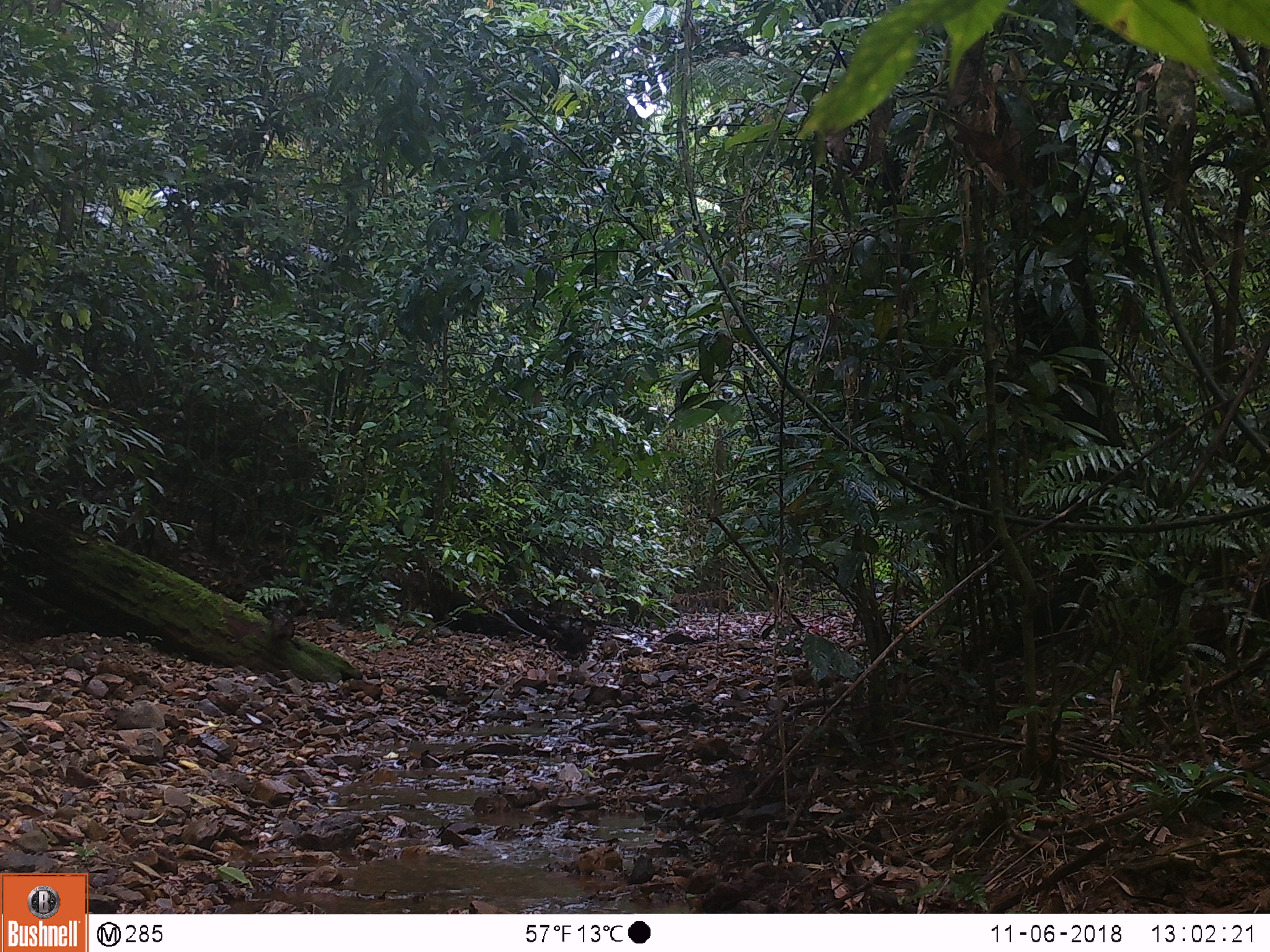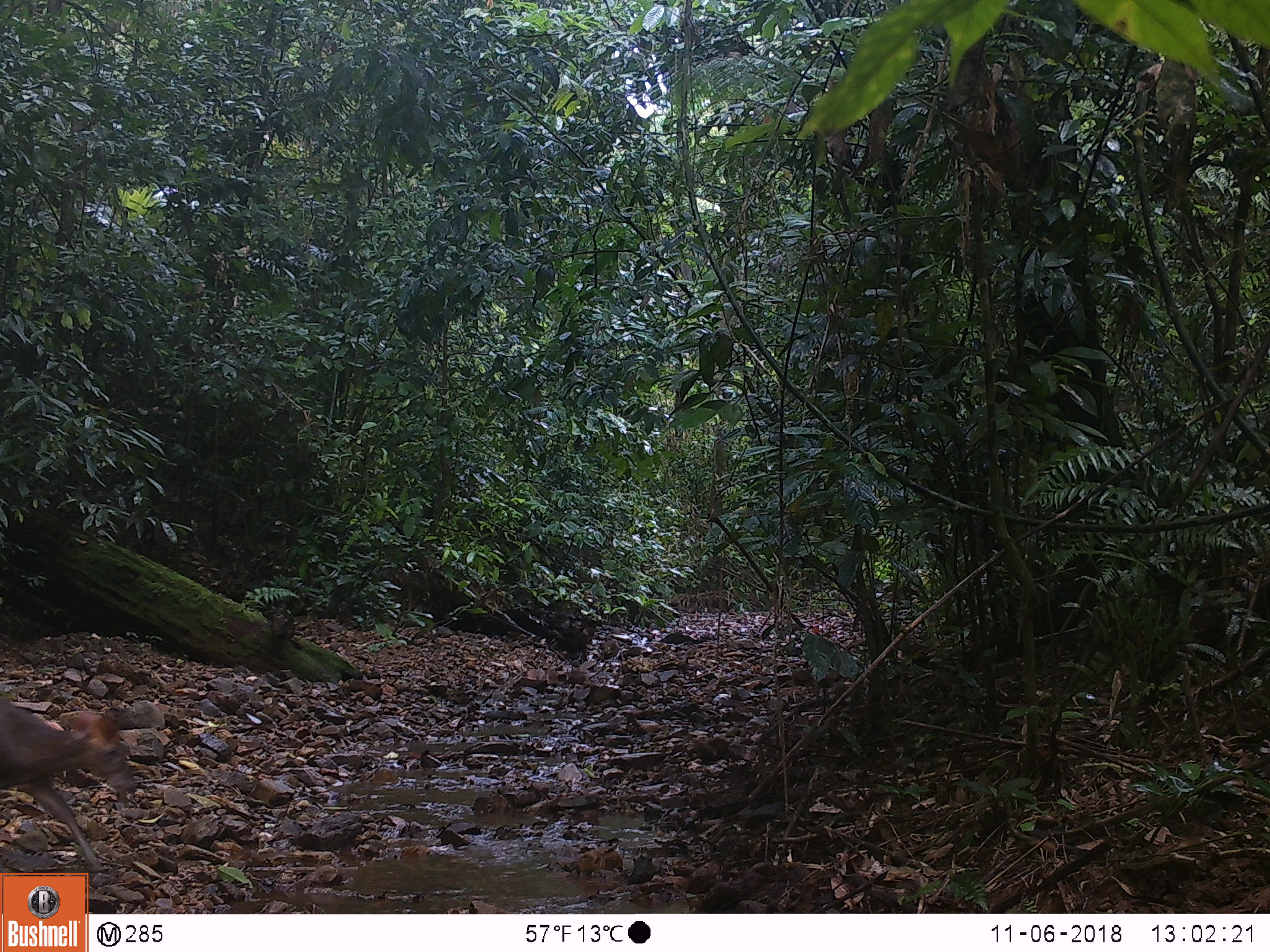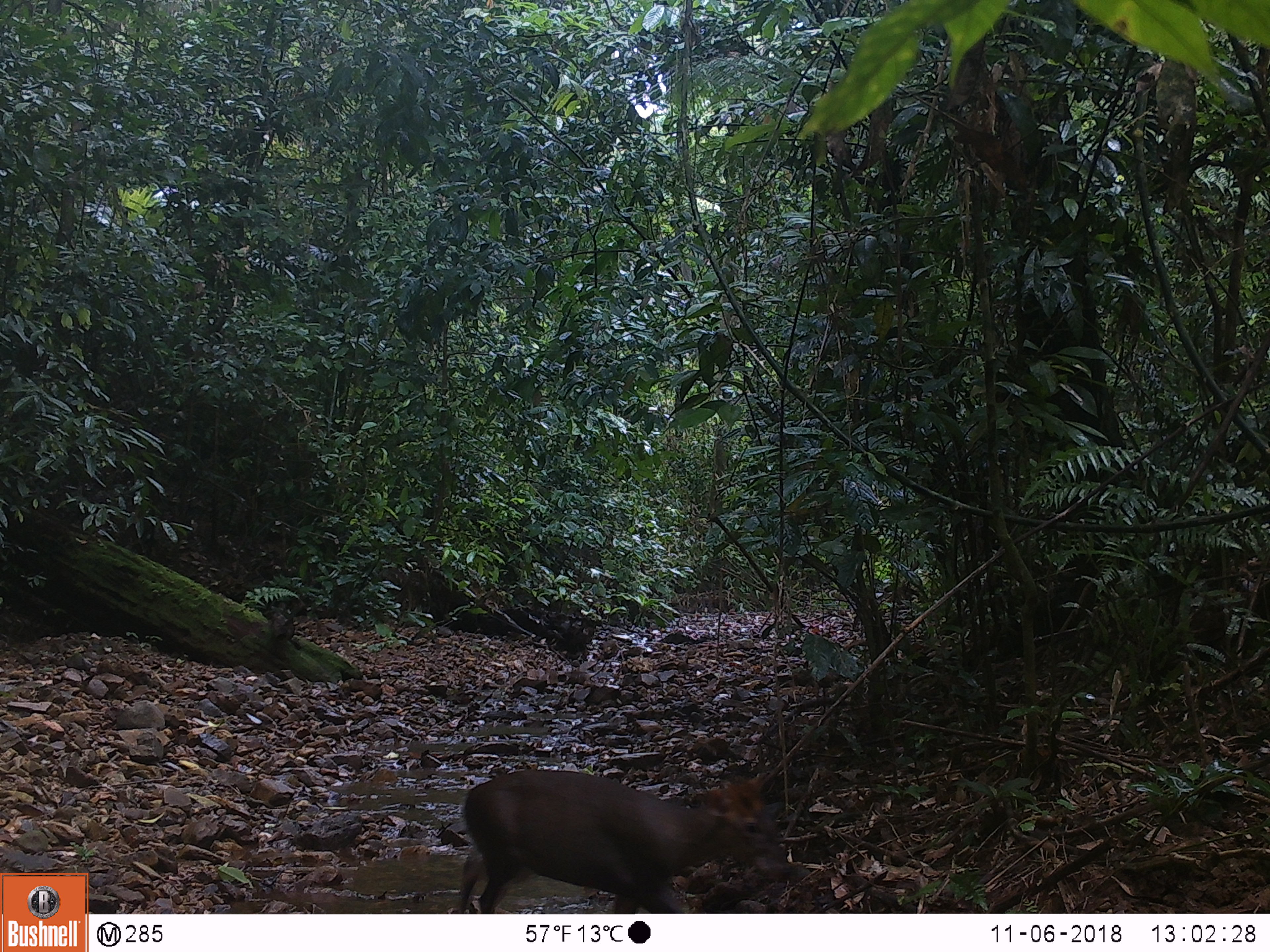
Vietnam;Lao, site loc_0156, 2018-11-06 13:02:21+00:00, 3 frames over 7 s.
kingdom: Animalia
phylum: Chordata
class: Mammalia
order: Artiodactyla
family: Cervidae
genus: Muntiacus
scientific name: Muntiacus rooseveltorum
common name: roosevelt's muntjac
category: roosevelts muntjac group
Roosevelts muntjac group (roosevelt's muntjac) (Muntiacus rooseveltorum). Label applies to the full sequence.